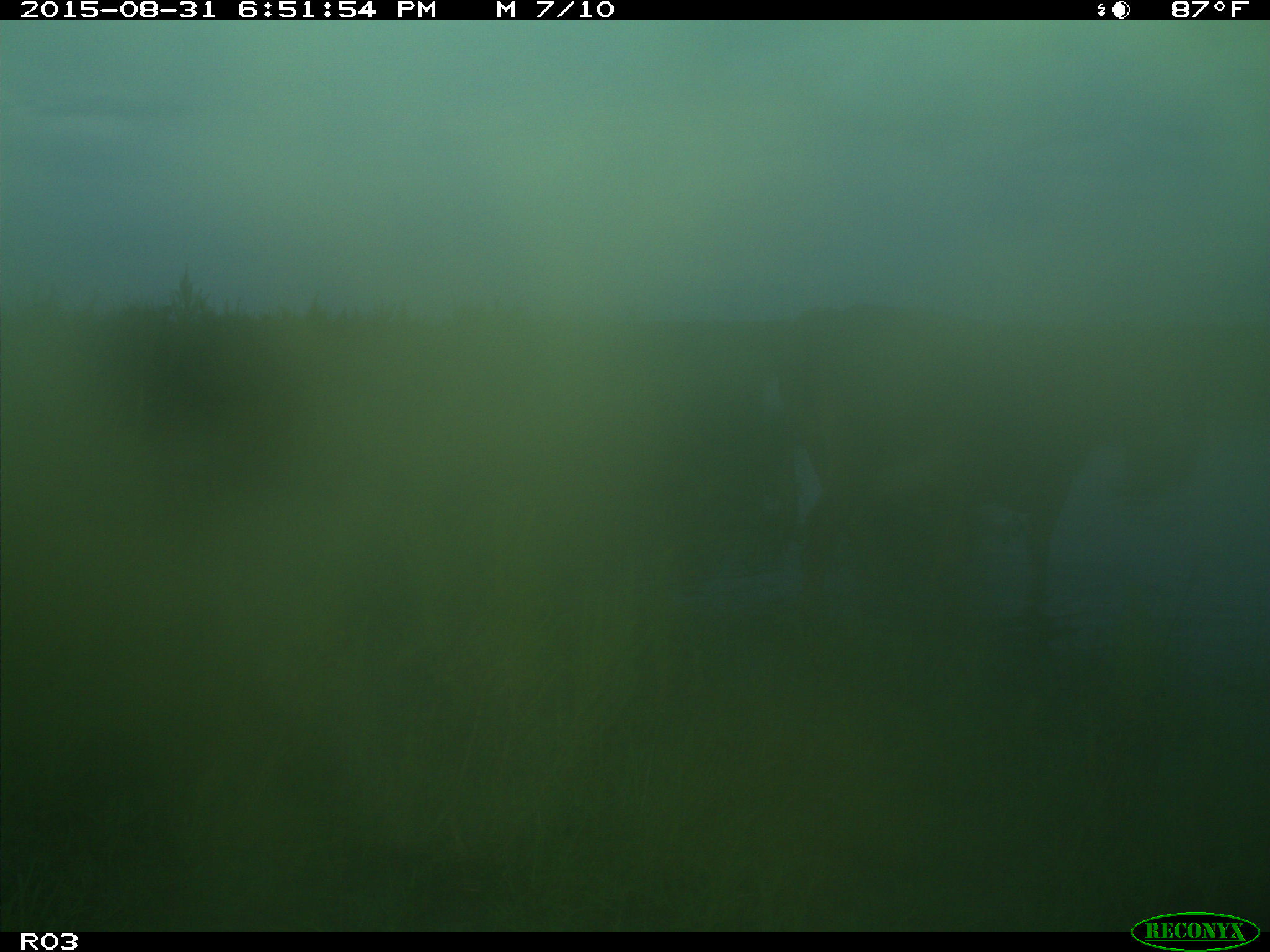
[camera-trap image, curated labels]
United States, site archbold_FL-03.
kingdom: Animalia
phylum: Chordata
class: Mammalia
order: Artiodactyla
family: Bovidae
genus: Bos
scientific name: Bos taurus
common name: domestic cow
Bos taurus (domestic cow).